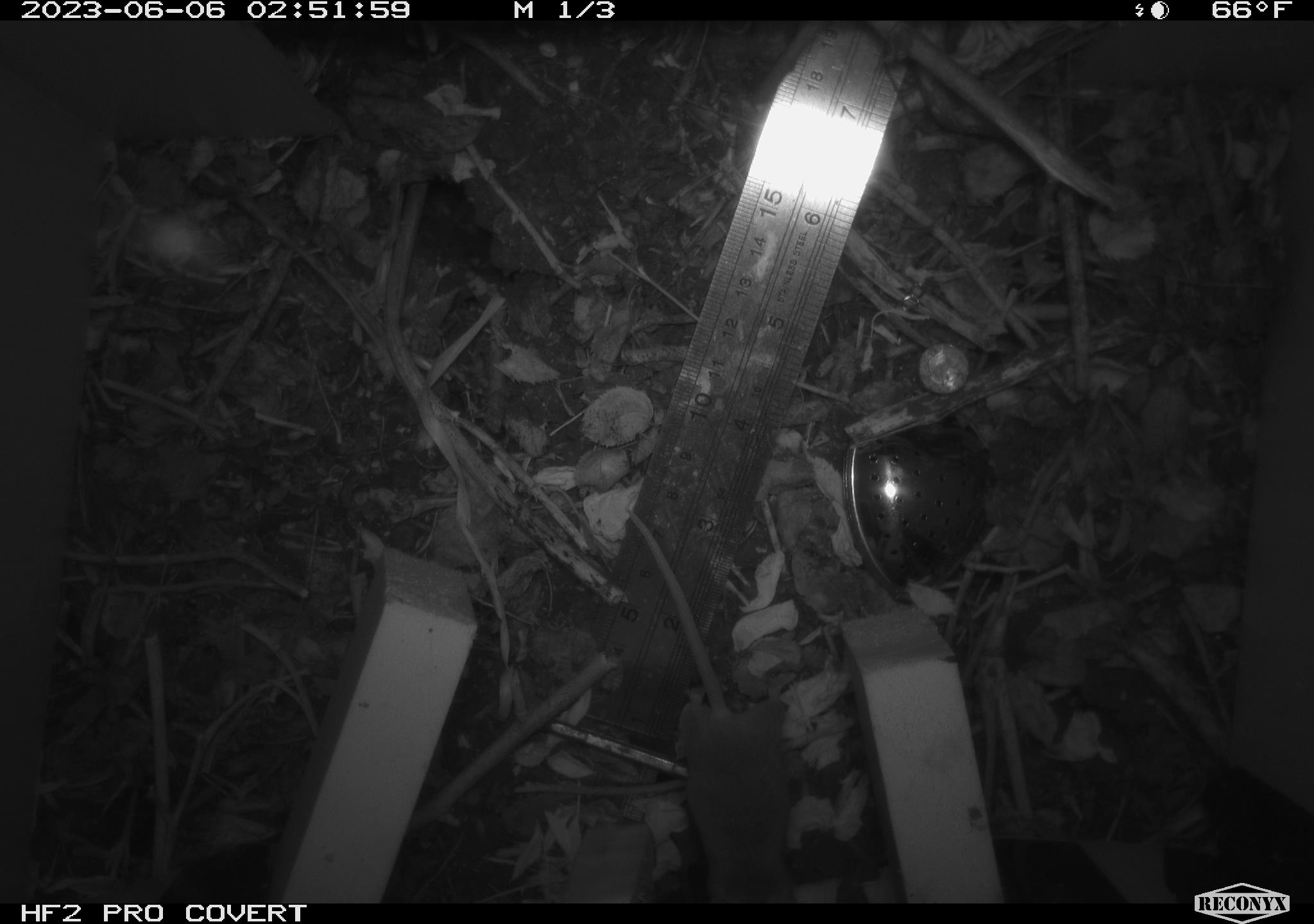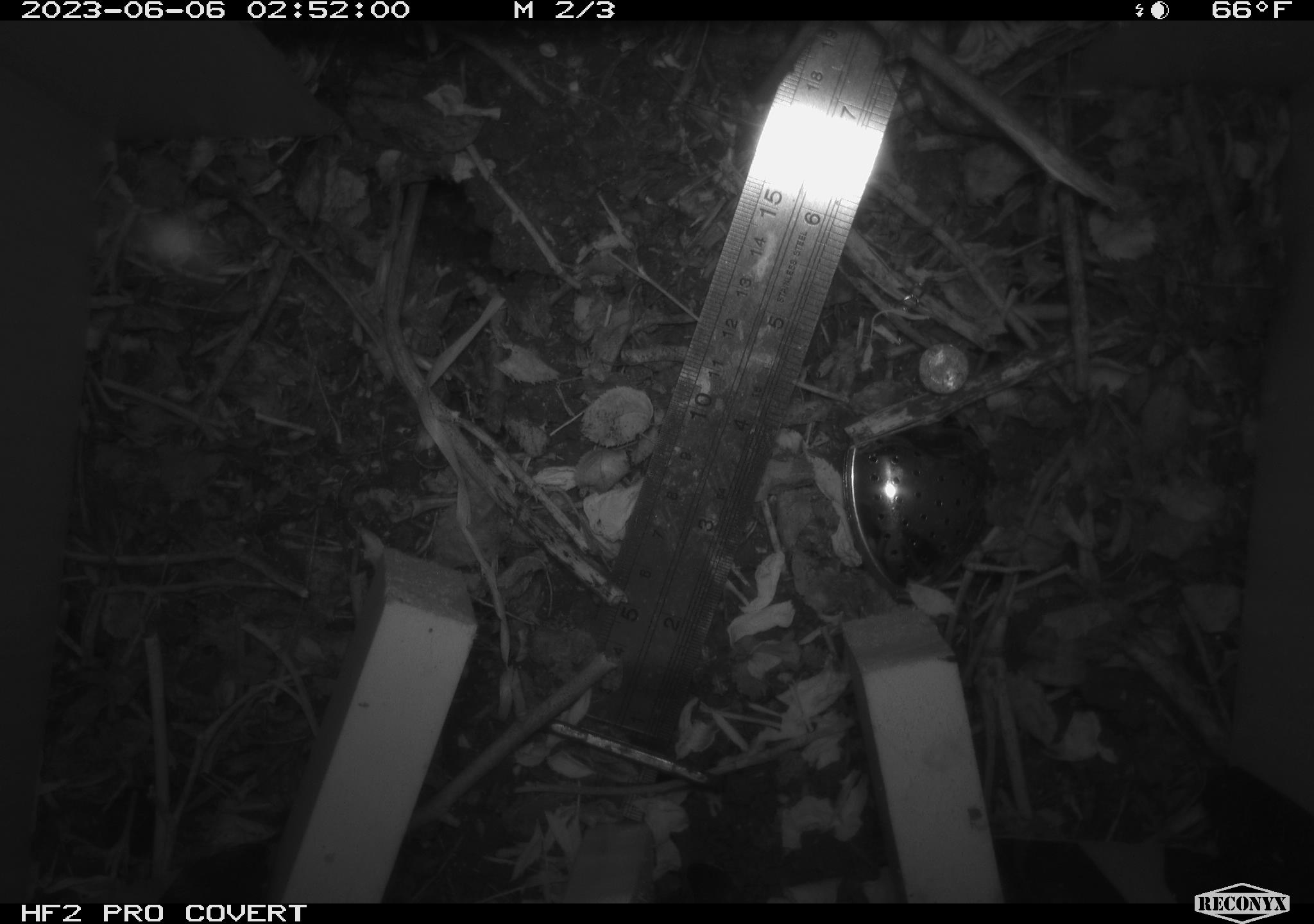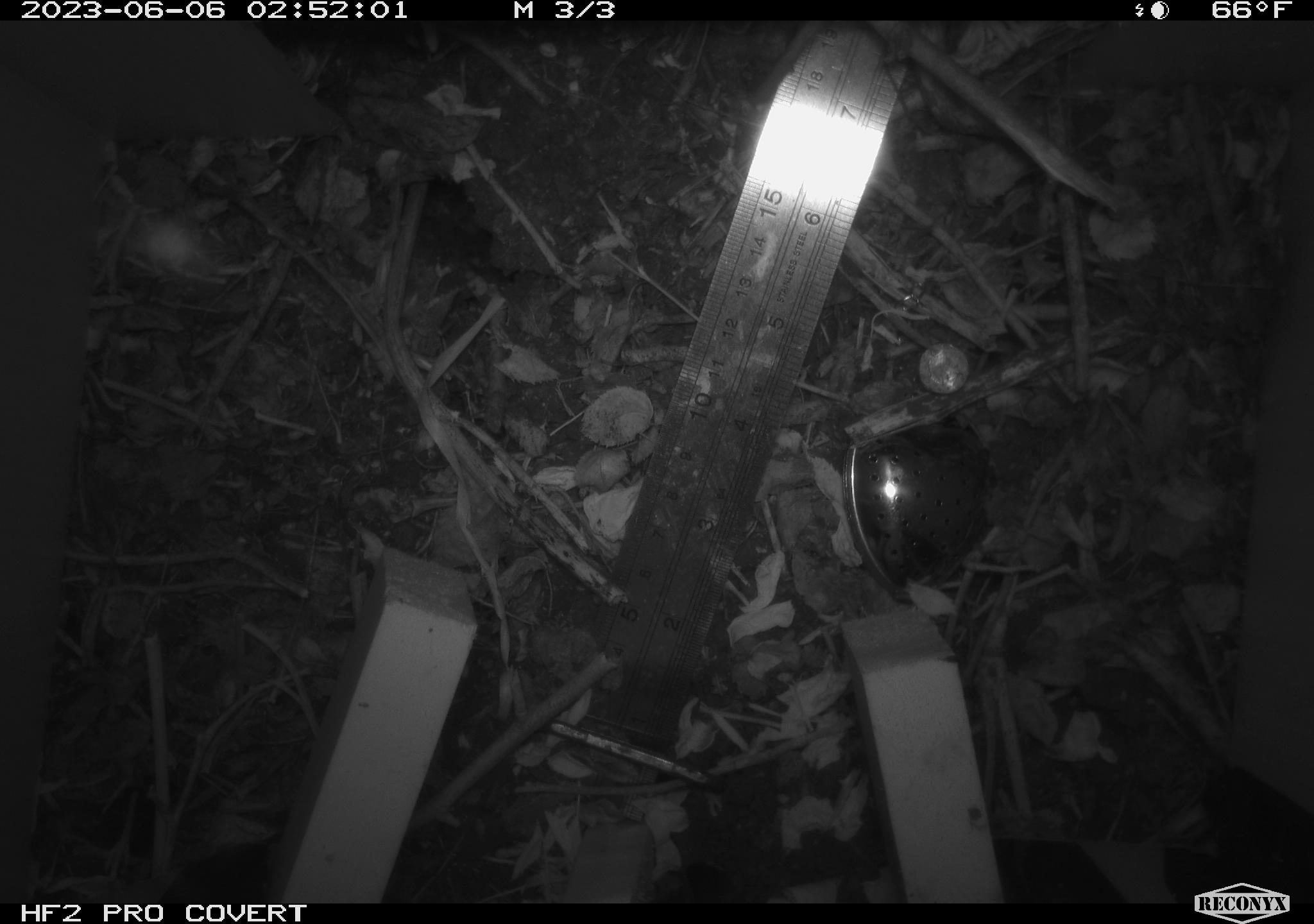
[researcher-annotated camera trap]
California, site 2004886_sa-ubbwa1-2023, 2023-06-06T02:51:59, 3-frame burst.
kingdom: Animalia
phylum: Chordata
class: Mammalia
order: Rodentia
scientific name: Rodentia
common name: rodent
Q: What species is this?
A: Rodent (Rodentia).